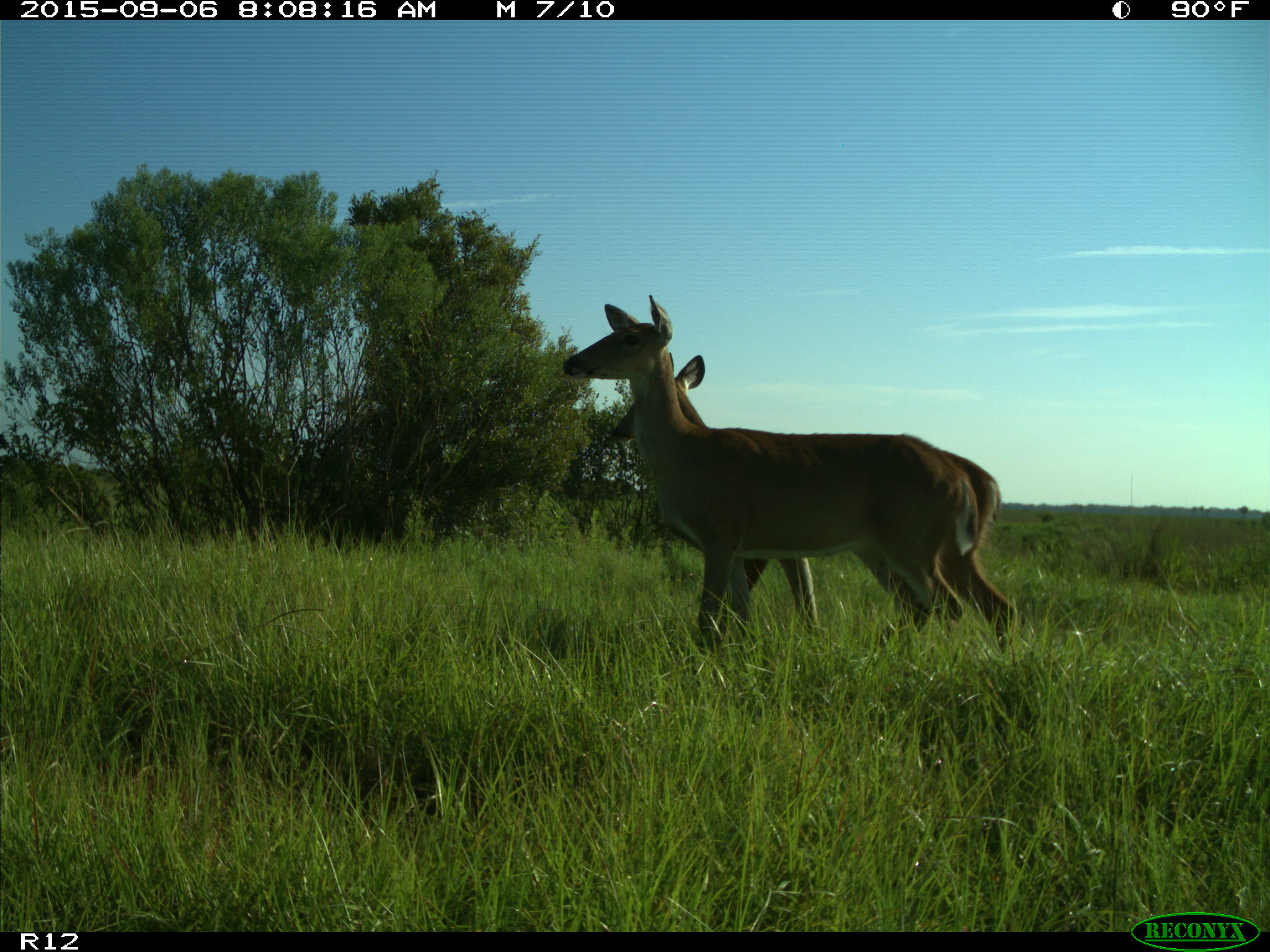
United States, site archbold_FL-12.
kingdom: Animalia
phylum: Chordata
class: Mammalia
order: Artiodactyla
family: Cervidae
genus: Odocoileus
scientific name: Odocoileus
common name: deer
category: unidentified deer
Unidentified deer (deer) (Odocoileus).